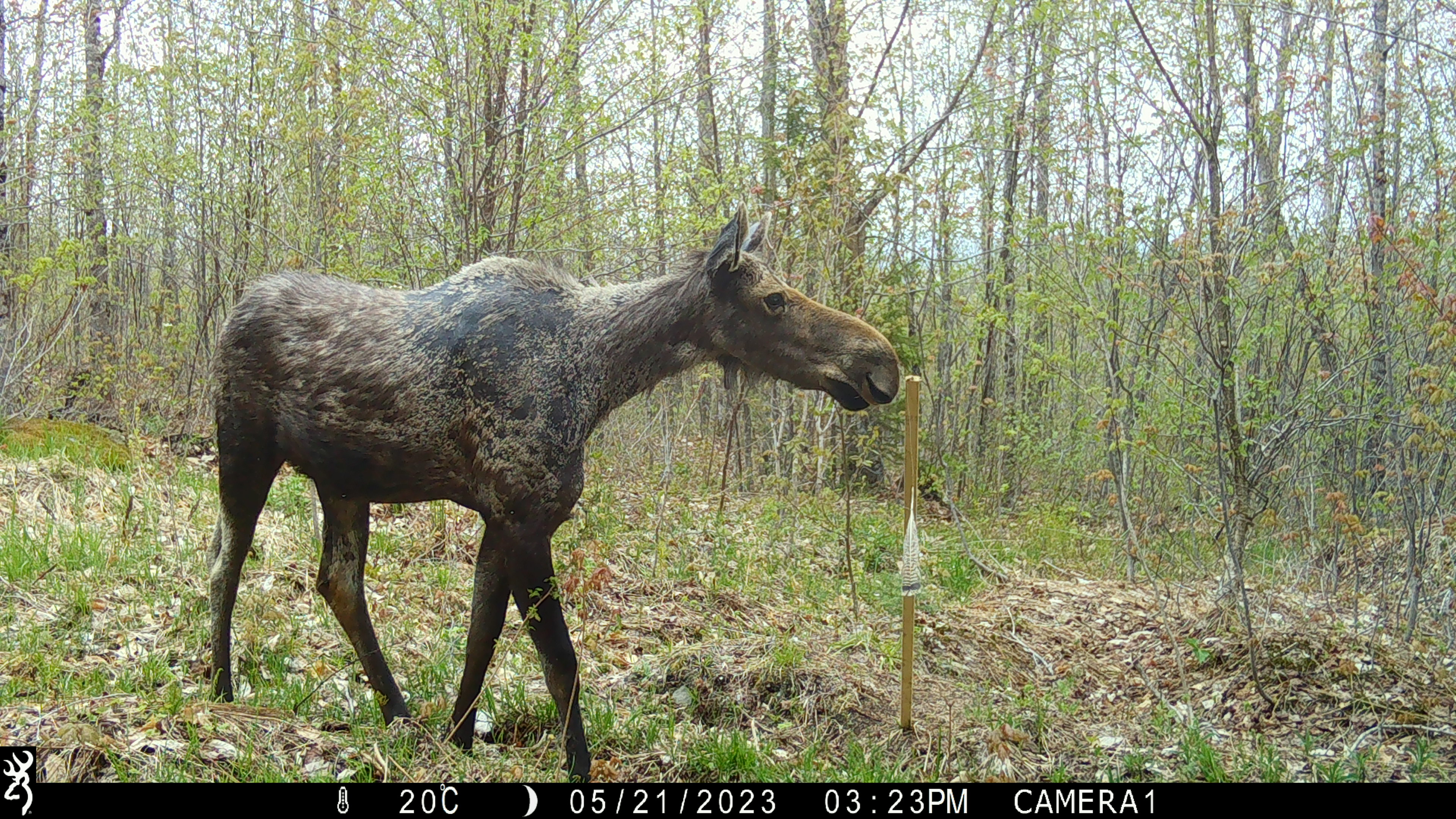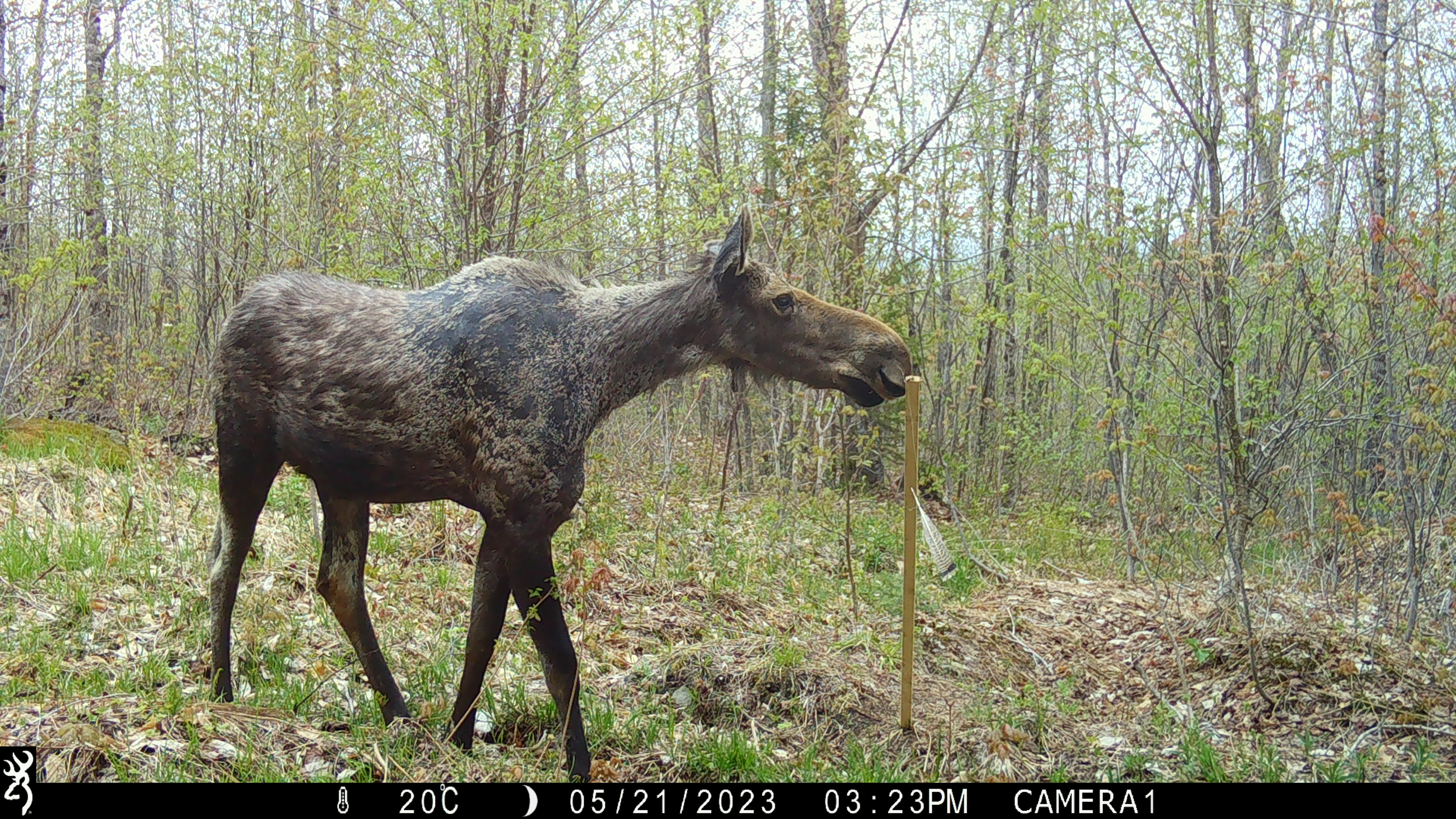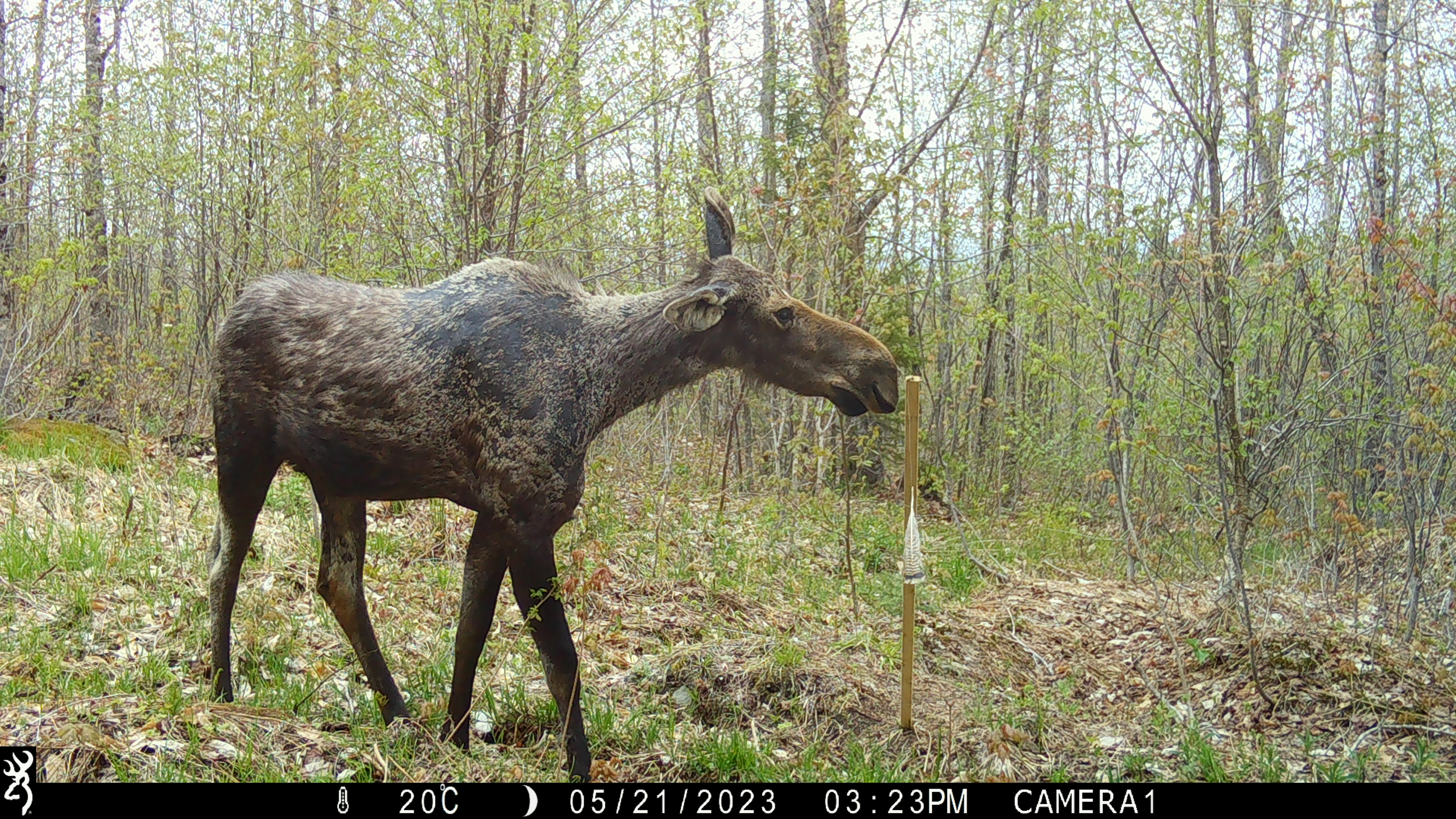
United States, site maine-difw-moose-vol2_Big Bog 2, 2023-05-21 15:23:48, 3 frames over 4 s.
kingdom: Animalia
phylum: Chordata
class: Mammalia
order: Artiodactyla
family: Cervidae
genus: Alces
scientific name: Alces alces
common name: moose